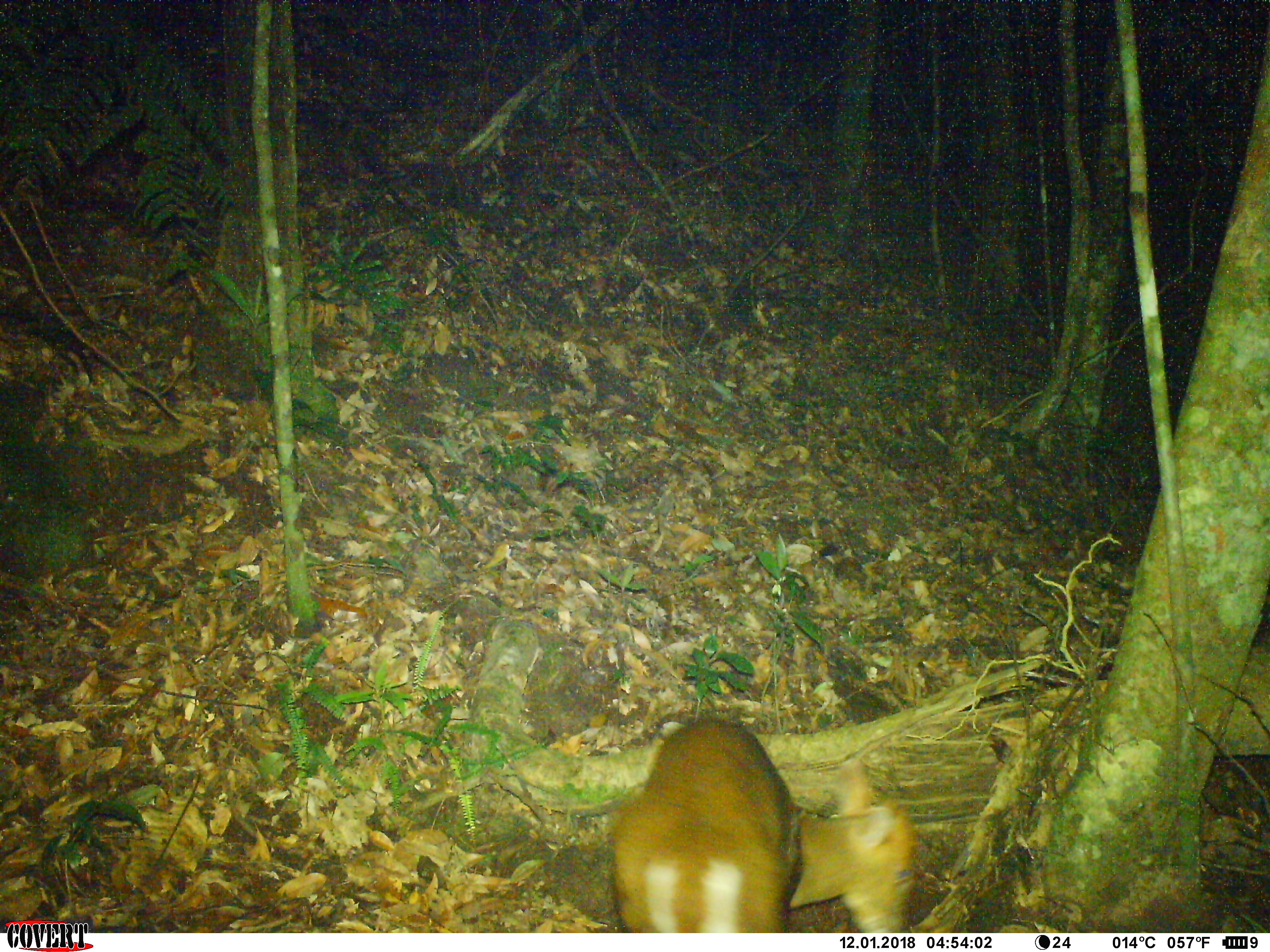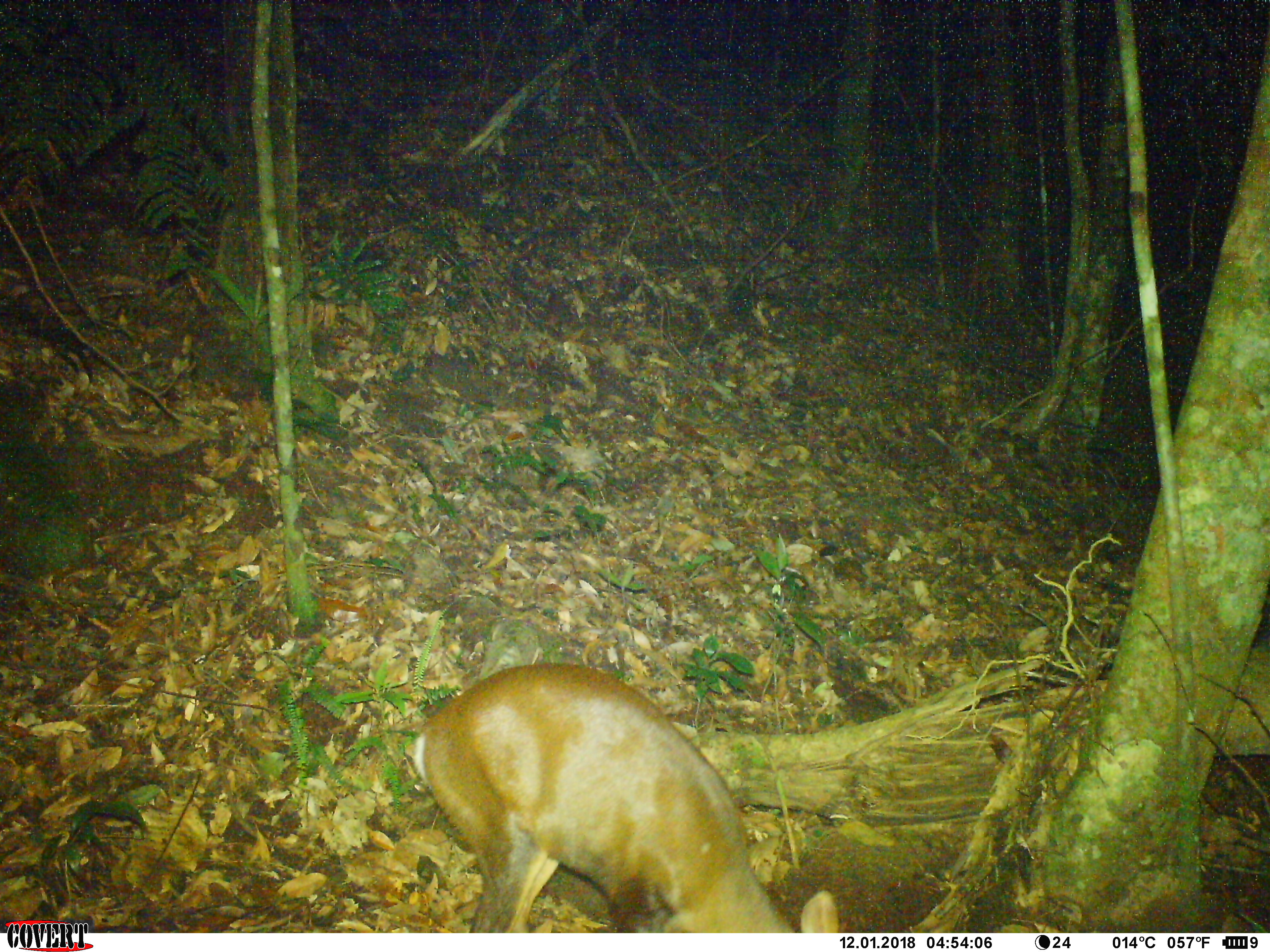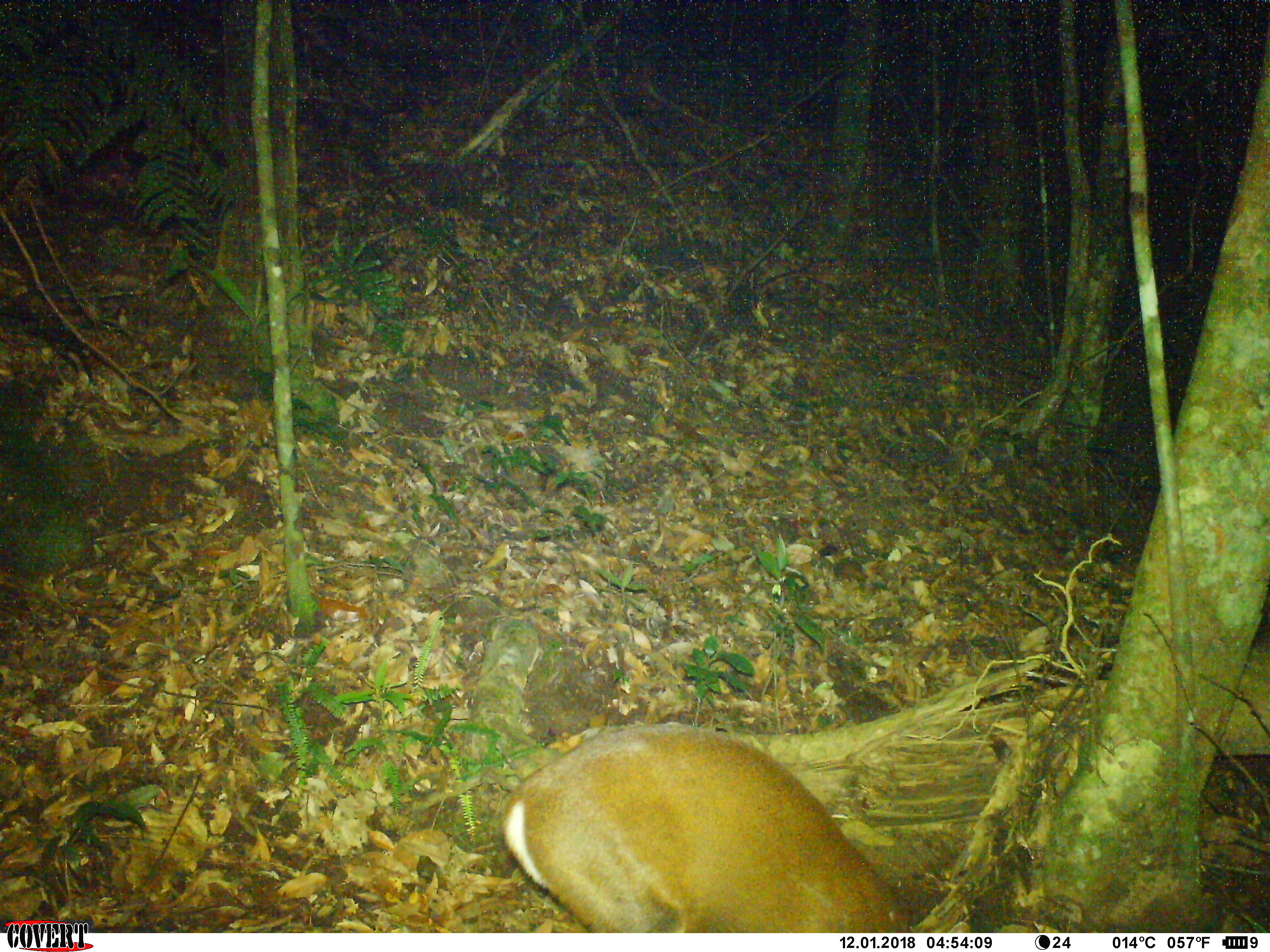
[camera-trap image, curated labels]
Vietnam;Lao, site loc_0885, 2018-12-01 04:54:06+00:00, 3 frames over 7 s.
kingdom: Animalia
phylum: Chordata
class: Mammalia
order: Artiodactyla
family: Cervidae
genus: Muntiacus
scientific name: Muntiacus rooseveltorum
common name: roosevelt's muntjac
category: roosevelts muntjac group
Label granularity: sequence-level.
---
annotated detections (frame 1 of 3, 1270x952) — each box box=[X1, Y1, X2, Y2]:
roosevelts muntjac group: box=[601, 706, 925, 934]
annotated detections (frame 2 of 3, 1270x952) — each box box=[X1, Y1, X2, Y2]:
roosevelts muntjac group: box=[401, 659, 842, 932]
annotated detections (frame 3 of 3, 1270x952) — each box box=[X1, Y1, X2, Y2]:
roosevelts muntjac group: box=[496, 715, 975, 932]